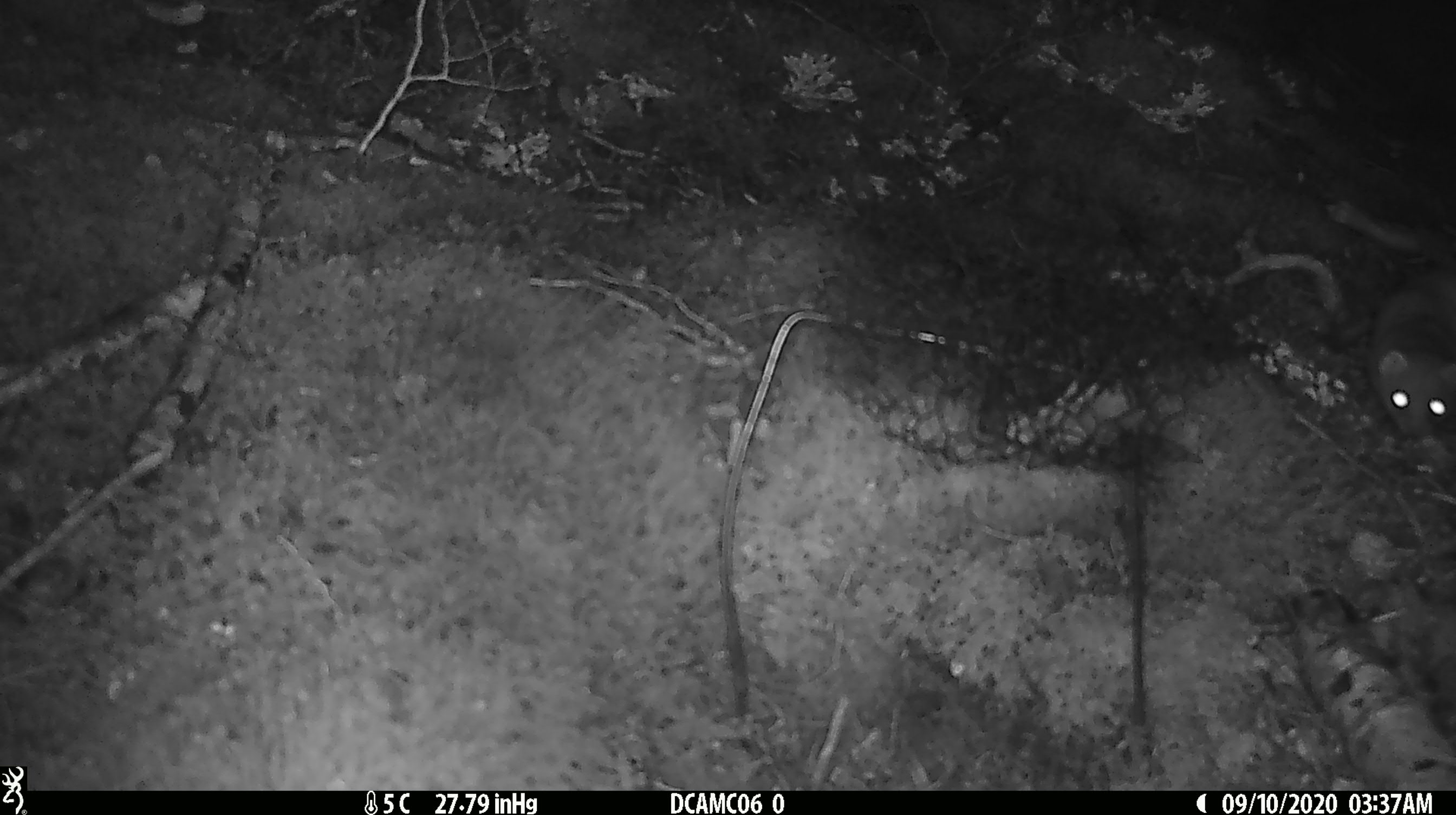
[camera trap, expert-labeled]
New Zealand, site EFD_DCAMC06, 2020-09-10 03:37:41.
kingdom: Animalia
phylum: Chordata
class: Mammalia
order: Carnivora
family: Mustelidae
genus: Mustela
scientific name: Mustela erminea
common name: stoat